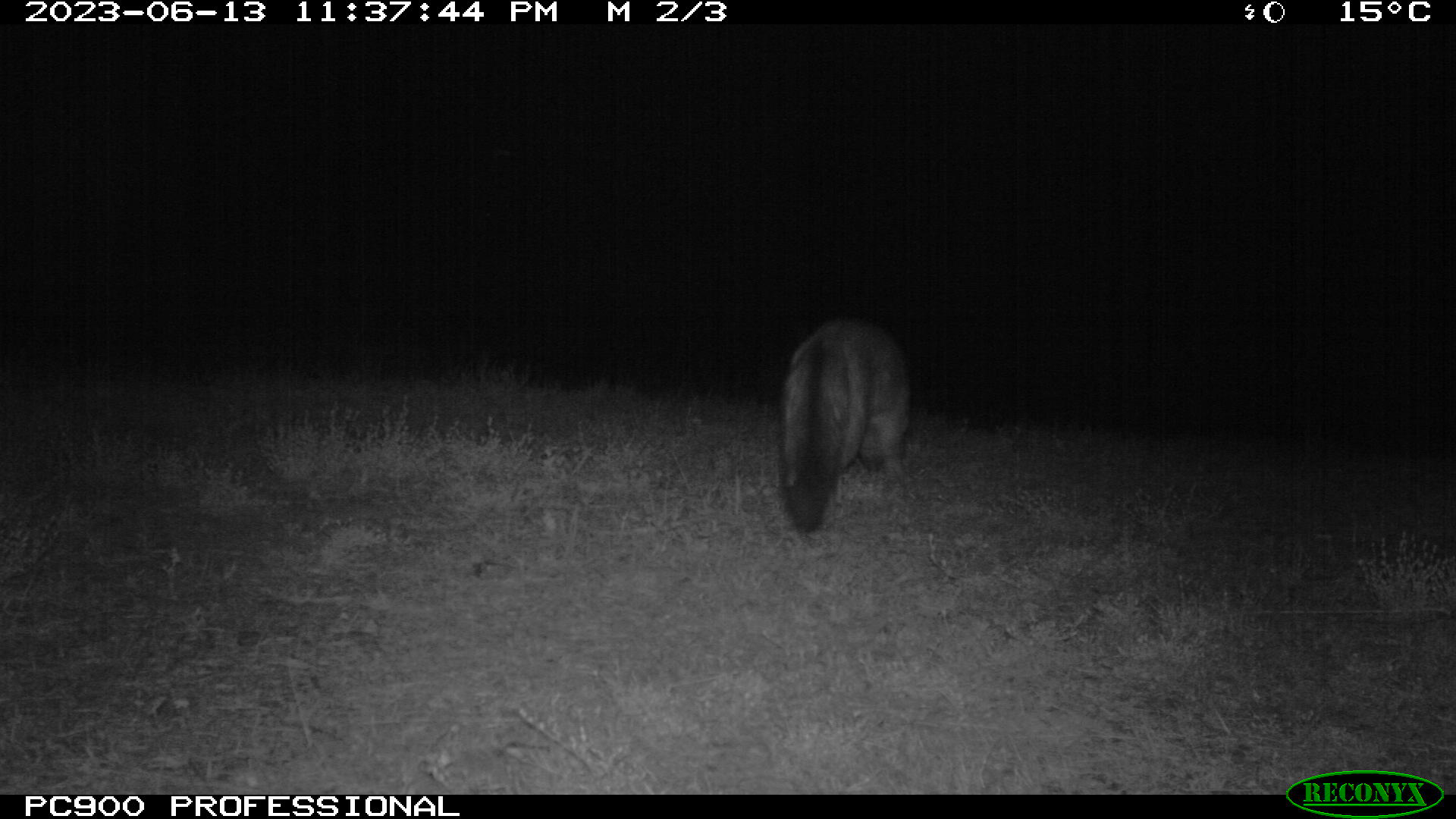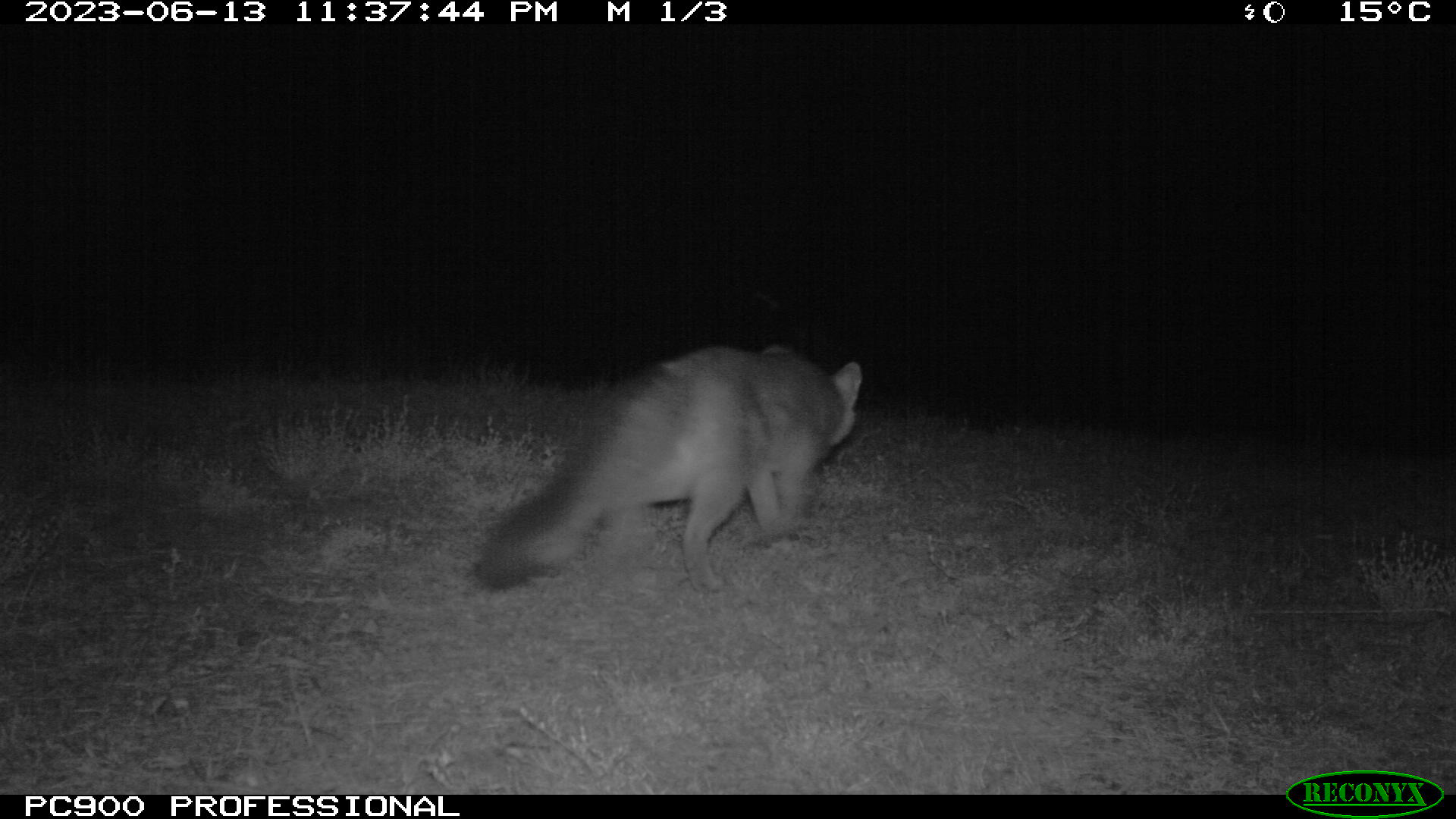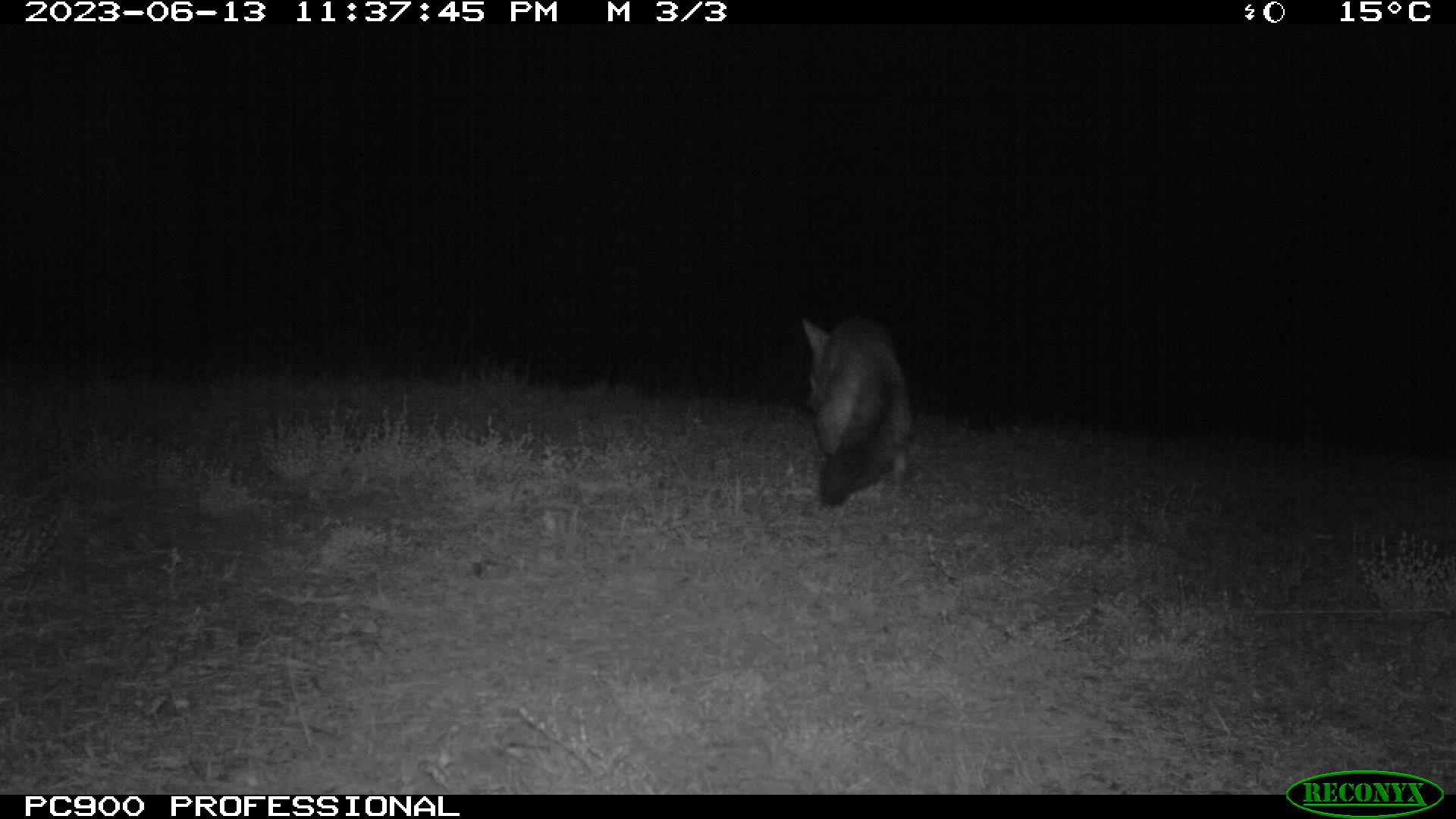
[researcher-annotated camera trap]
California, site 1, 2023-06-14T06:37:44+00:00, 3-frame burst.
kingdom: Animalia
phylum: Chordata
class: Mammalia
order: Carnivora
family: Canidae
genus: Urocyon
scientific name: Urocyon cinereoargenteus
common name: gray fox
Gray fox (Urocyon cinereoargenteus).